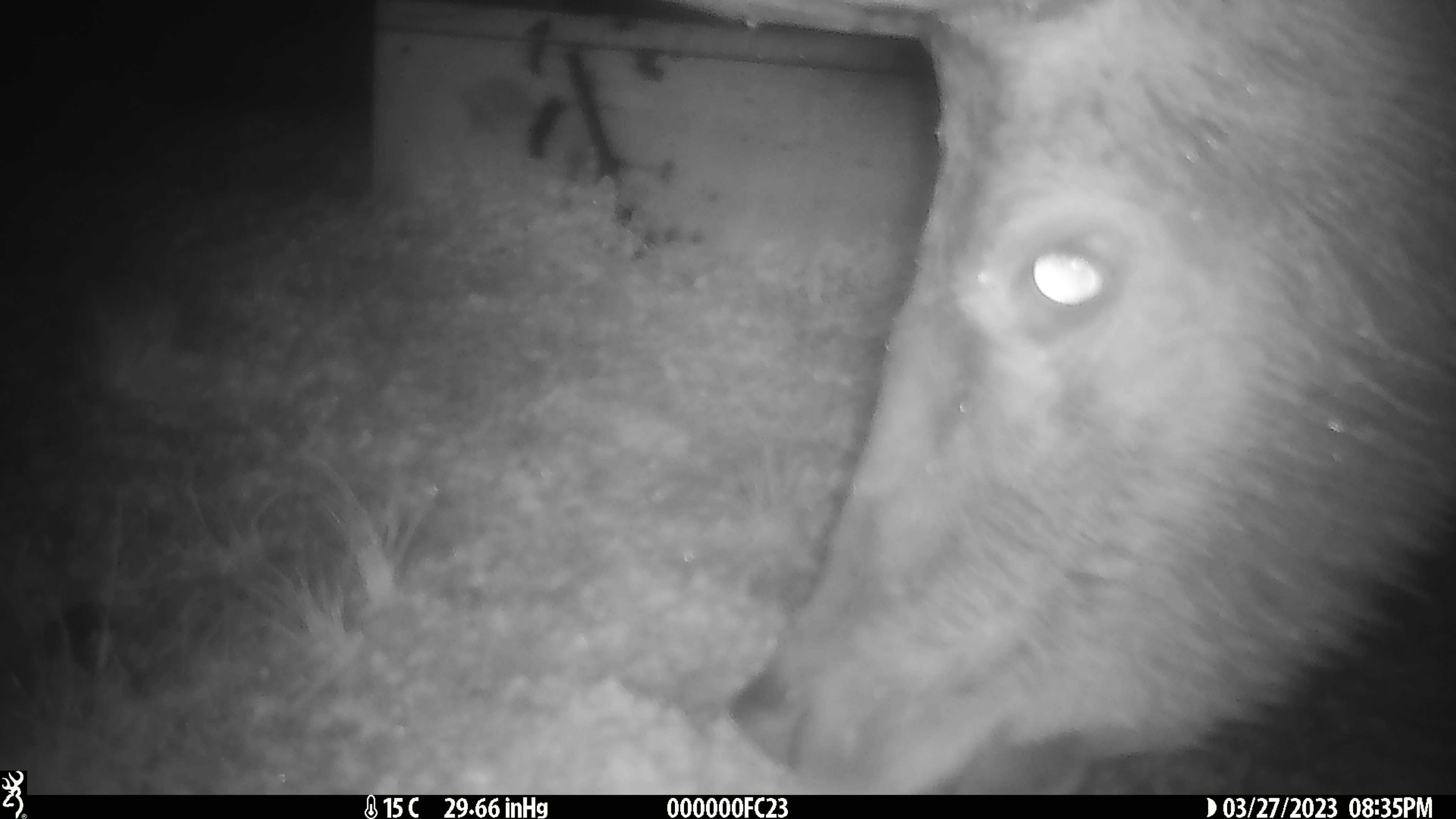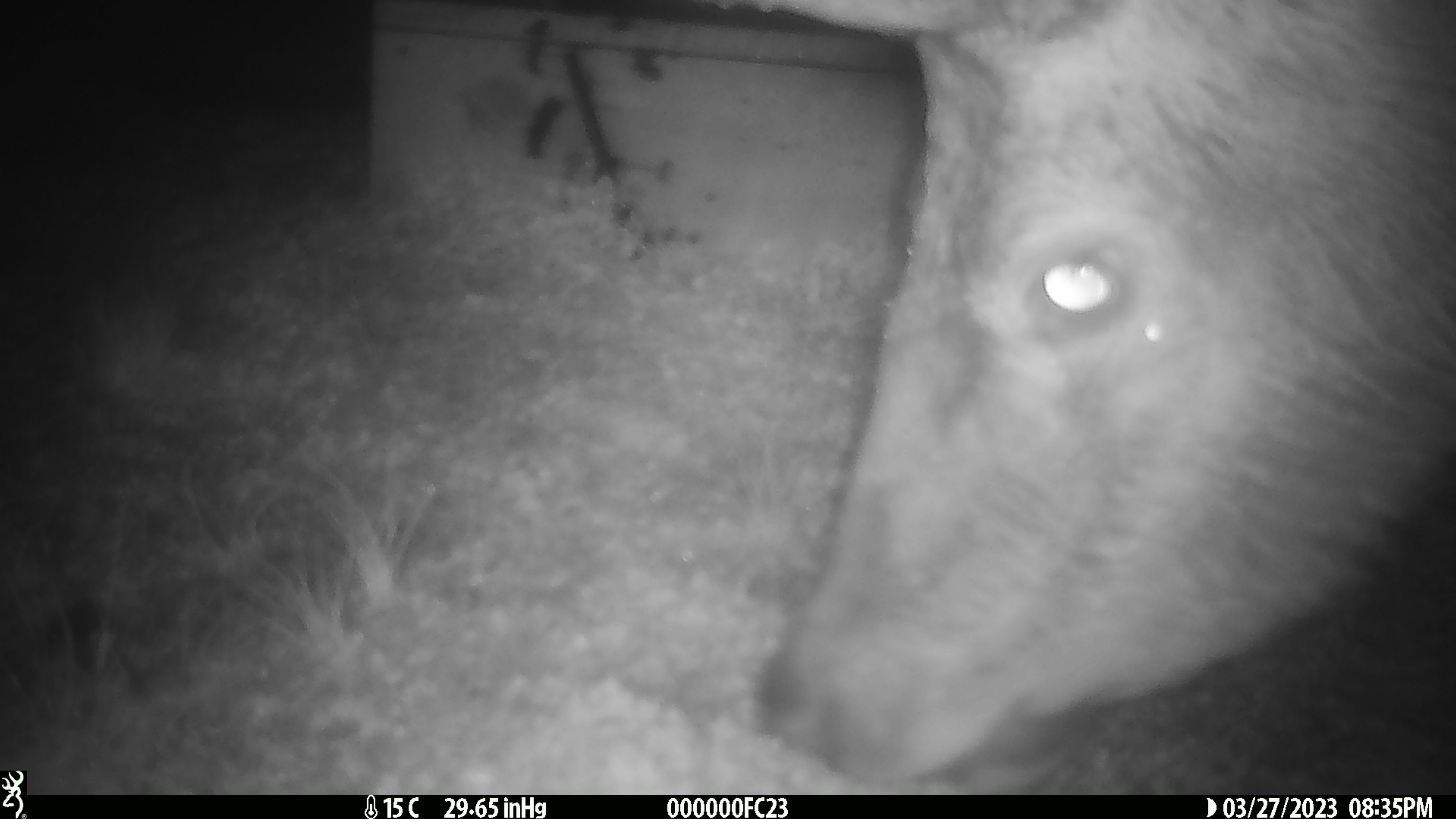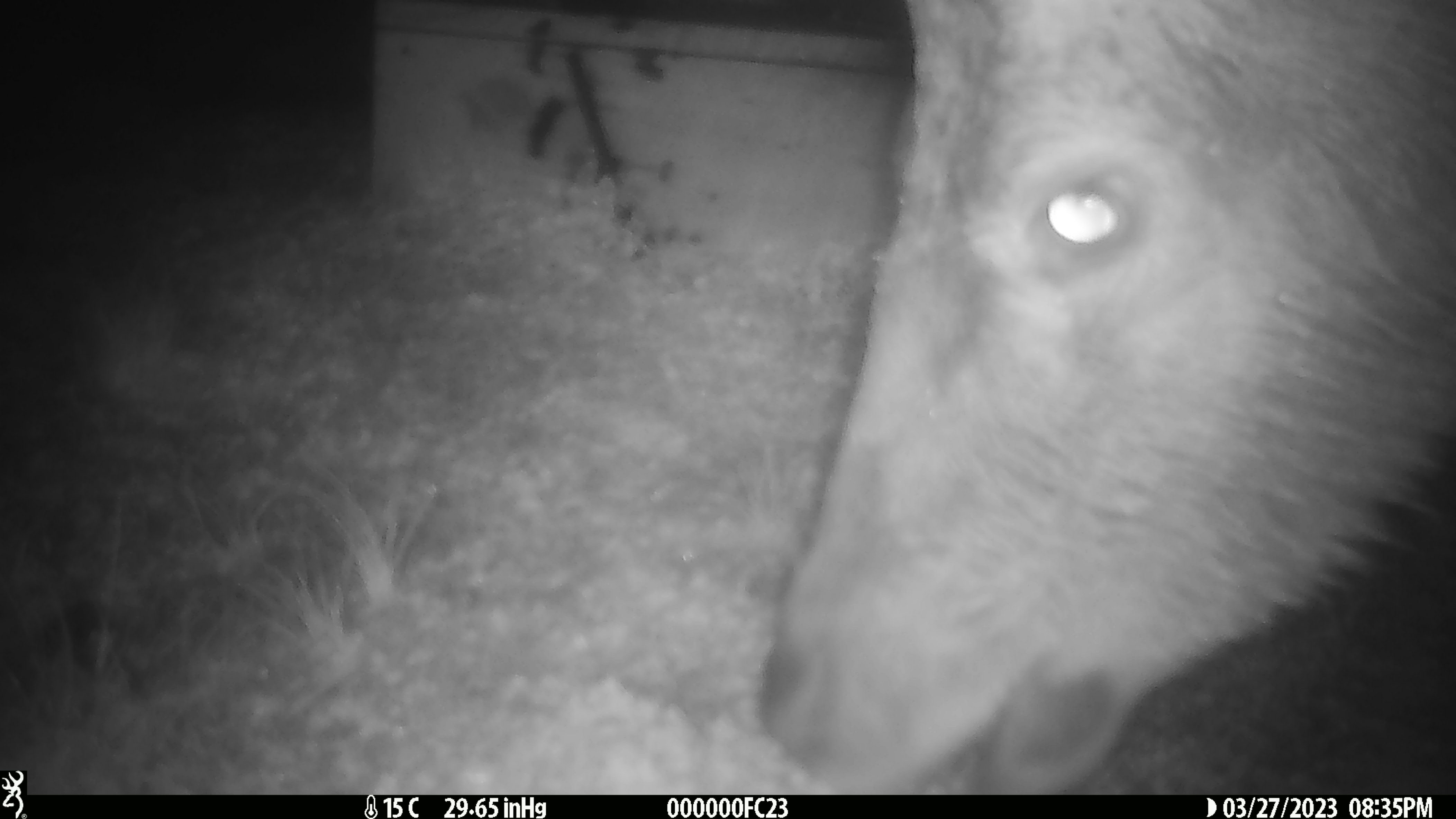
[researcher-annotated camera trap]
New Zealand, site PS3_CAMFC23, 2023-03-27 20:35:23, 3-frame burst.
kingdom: Animalia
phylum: Chordata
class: Mammalia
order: Artiodactyla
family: Cervidae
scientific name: Cervidae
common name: deer